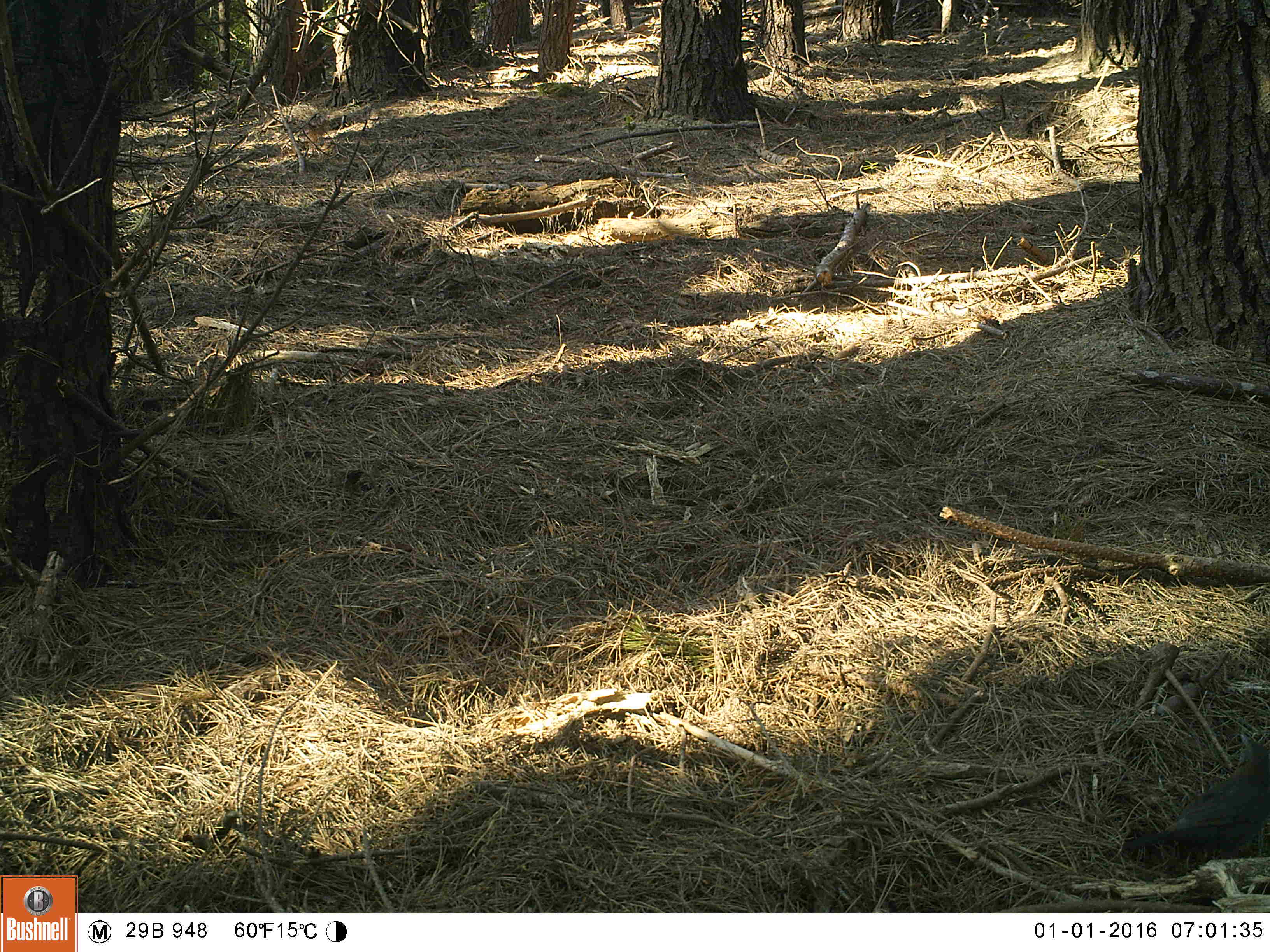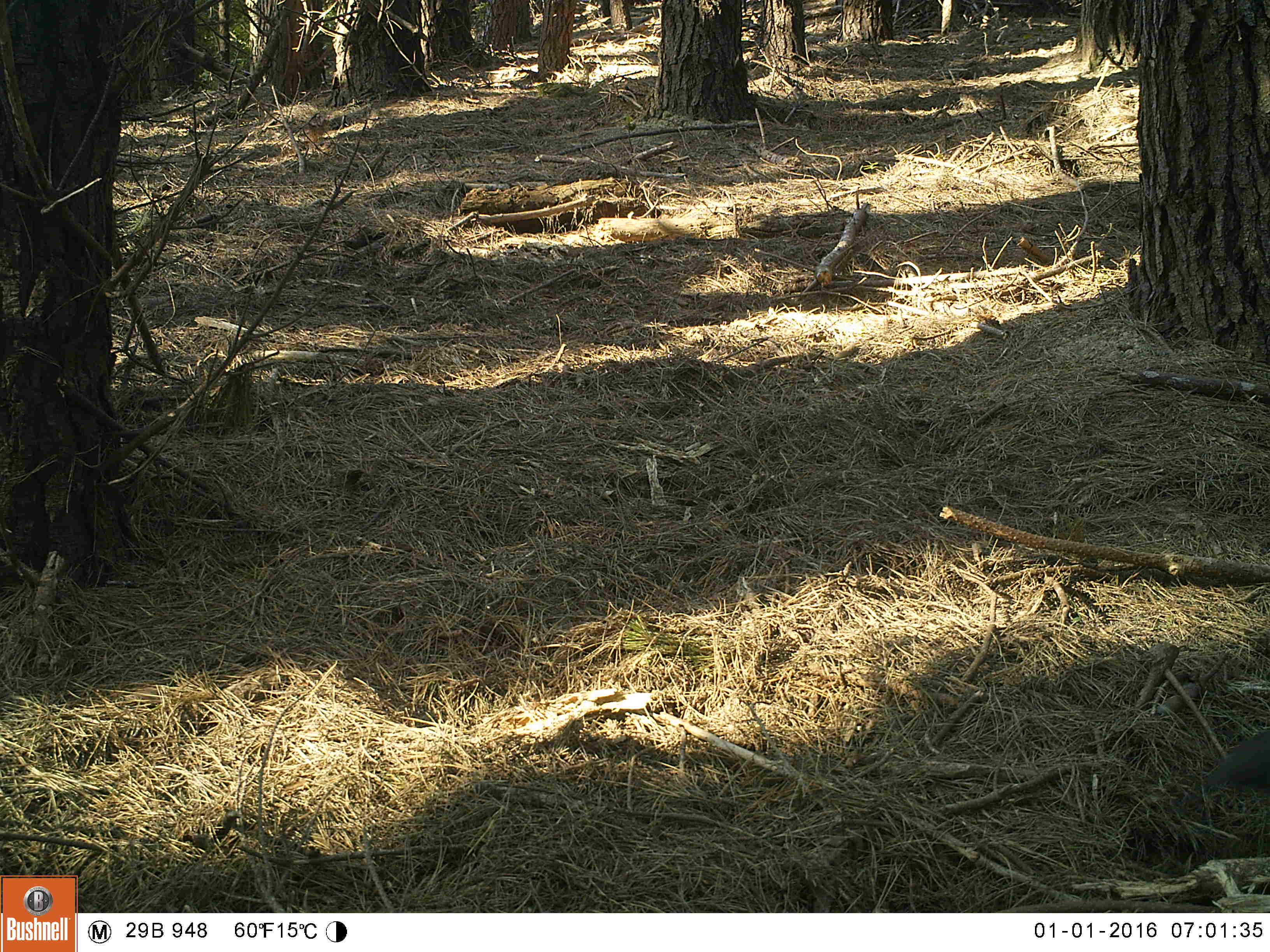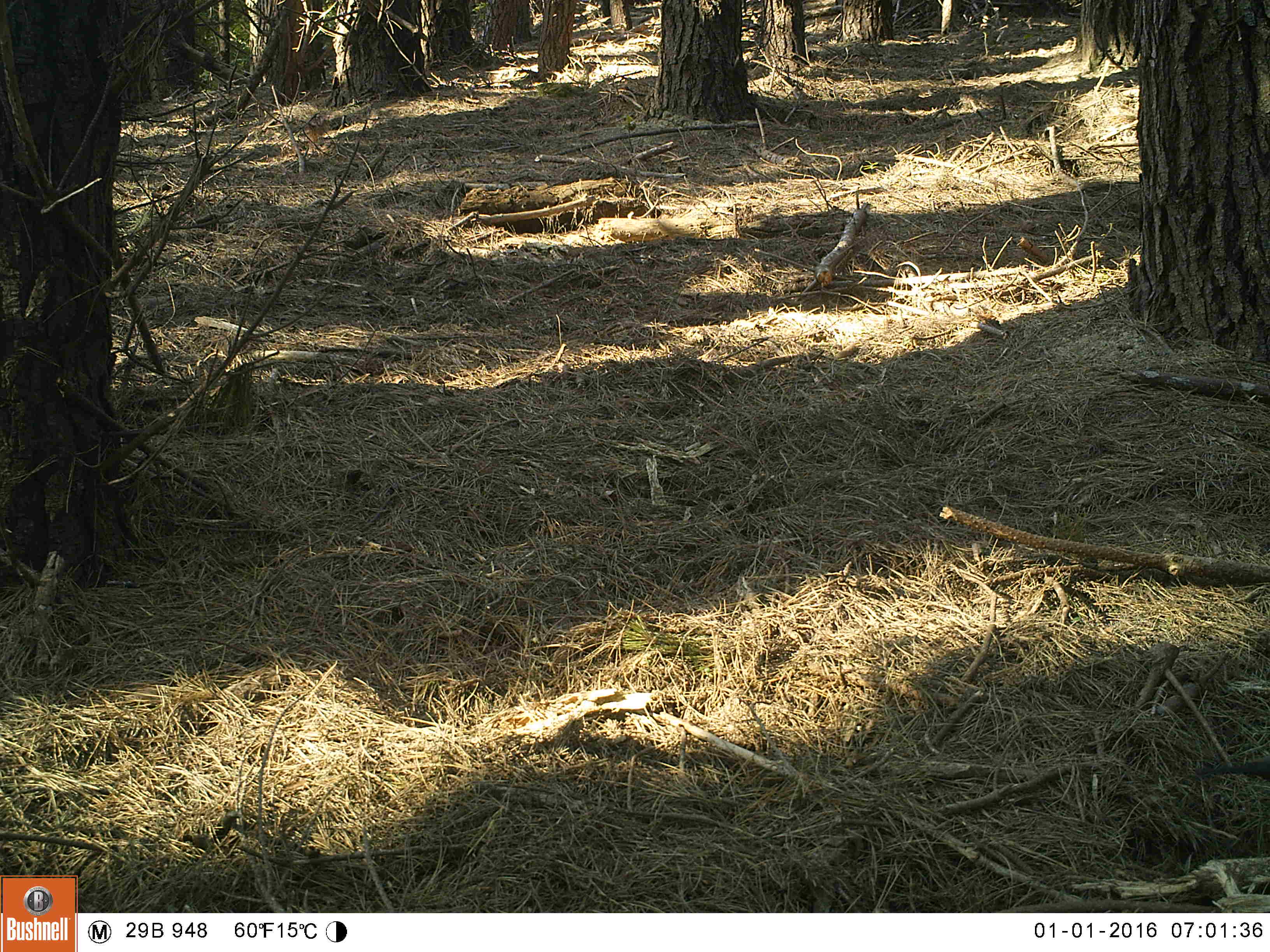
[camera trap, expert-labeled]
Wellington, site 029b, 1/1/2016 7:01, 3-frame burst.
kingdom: Animalia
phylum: Chordata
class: Aves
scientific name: Aves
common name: bird